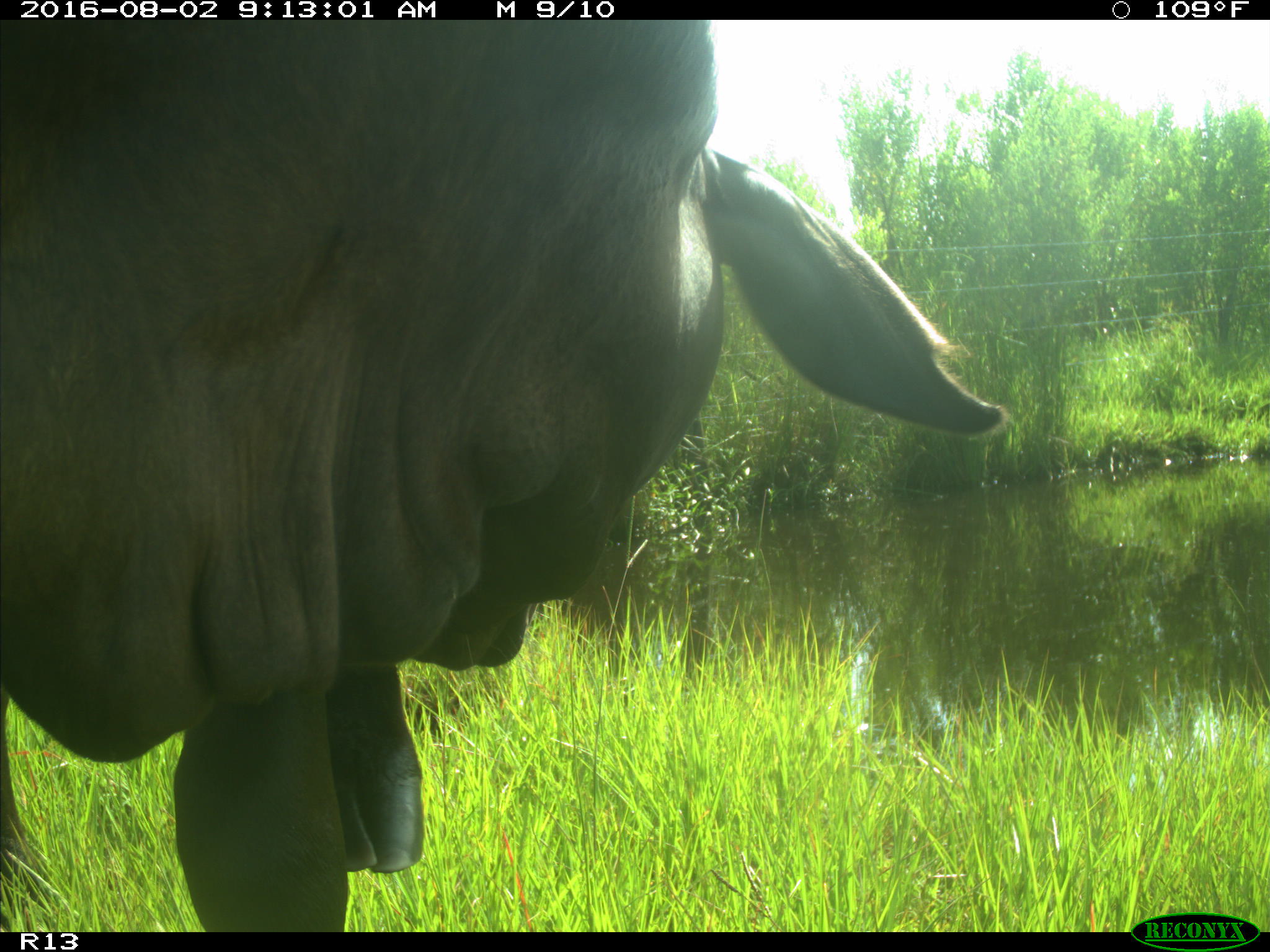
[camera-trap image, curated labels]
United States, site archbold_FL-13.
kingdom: Animalia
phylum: Chordata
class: Mammalia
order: Artiodactyla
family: Bovidae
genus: Bos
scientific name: Bos taurus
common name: domestic cow